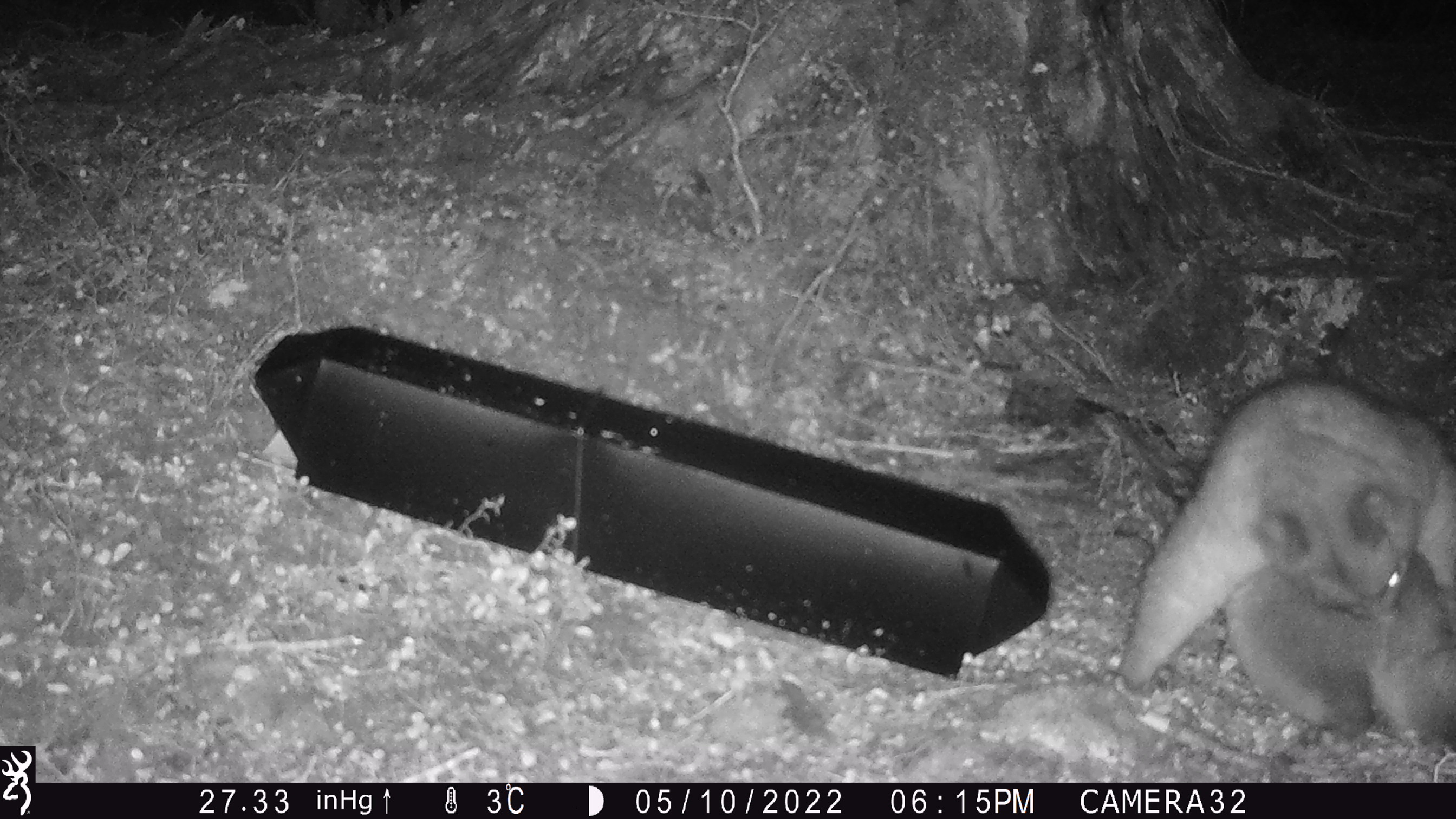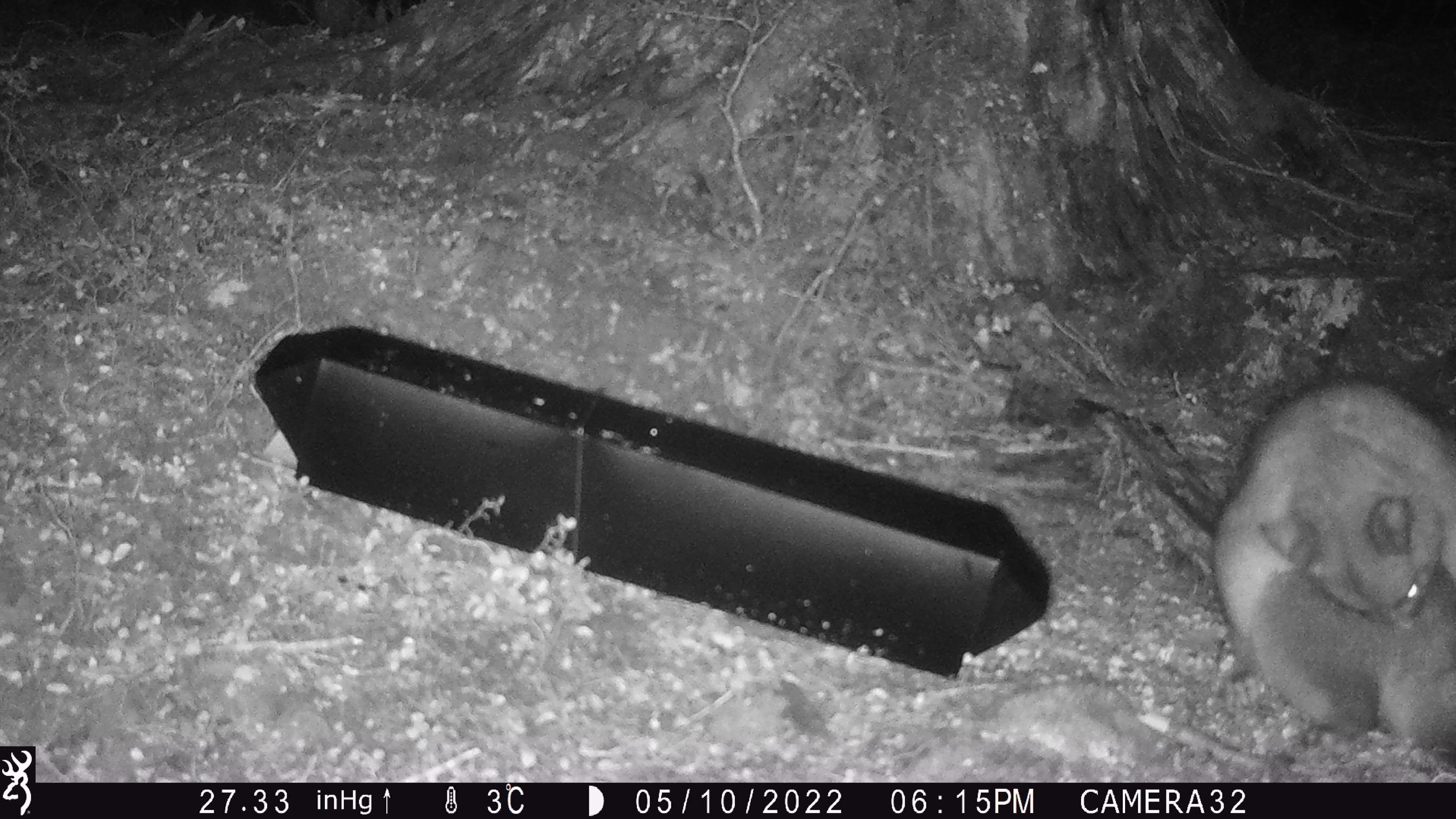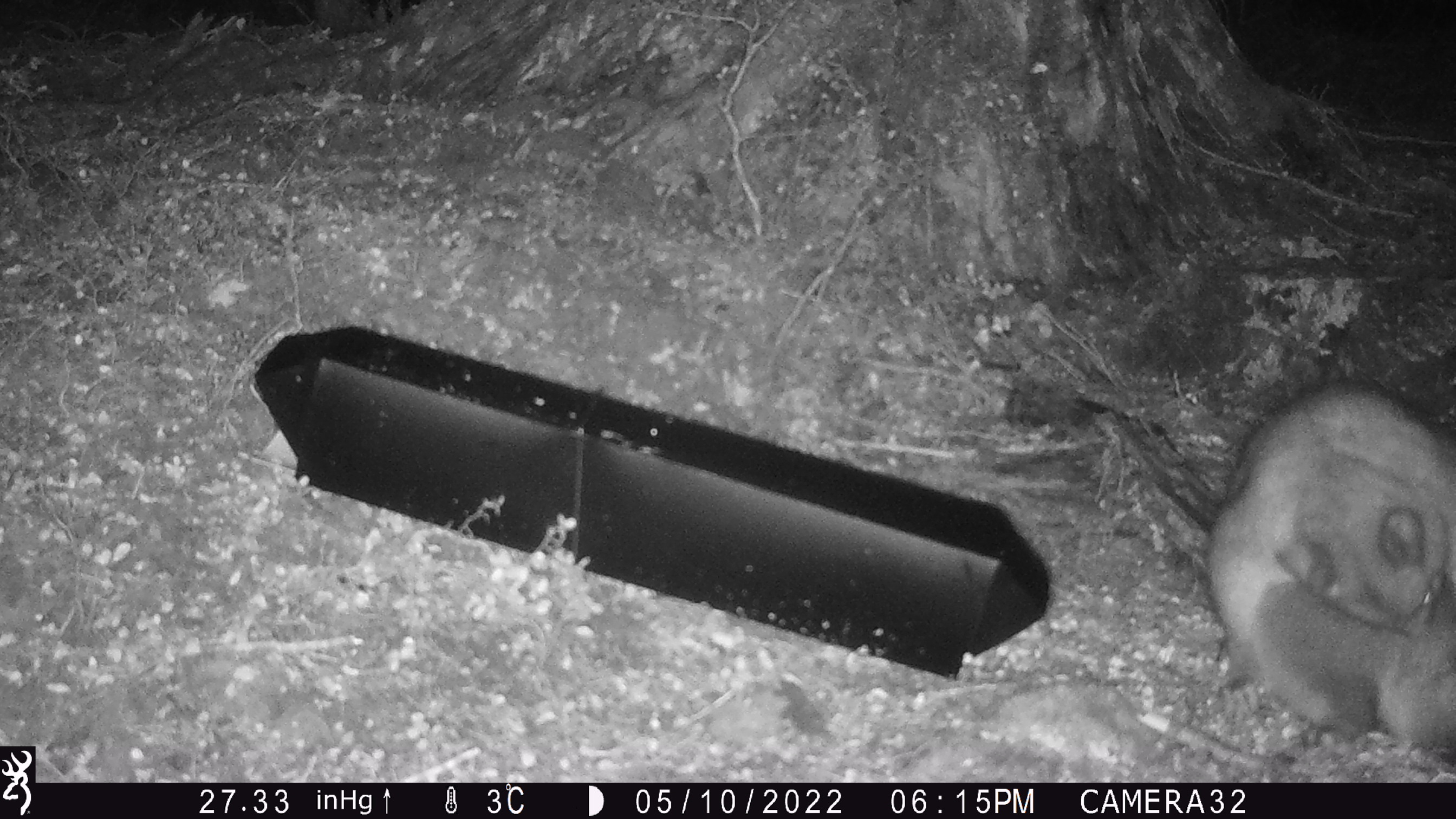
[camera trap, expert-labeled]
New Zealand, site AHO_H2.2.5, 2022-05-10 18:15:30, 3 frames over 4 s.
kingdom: Animalia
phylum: Chordata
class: Mammalia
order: Diprotodontia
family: Phalangeridae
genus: Trichosurus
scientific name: Trichosurus vulpecula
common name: common brushtail possum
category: possum